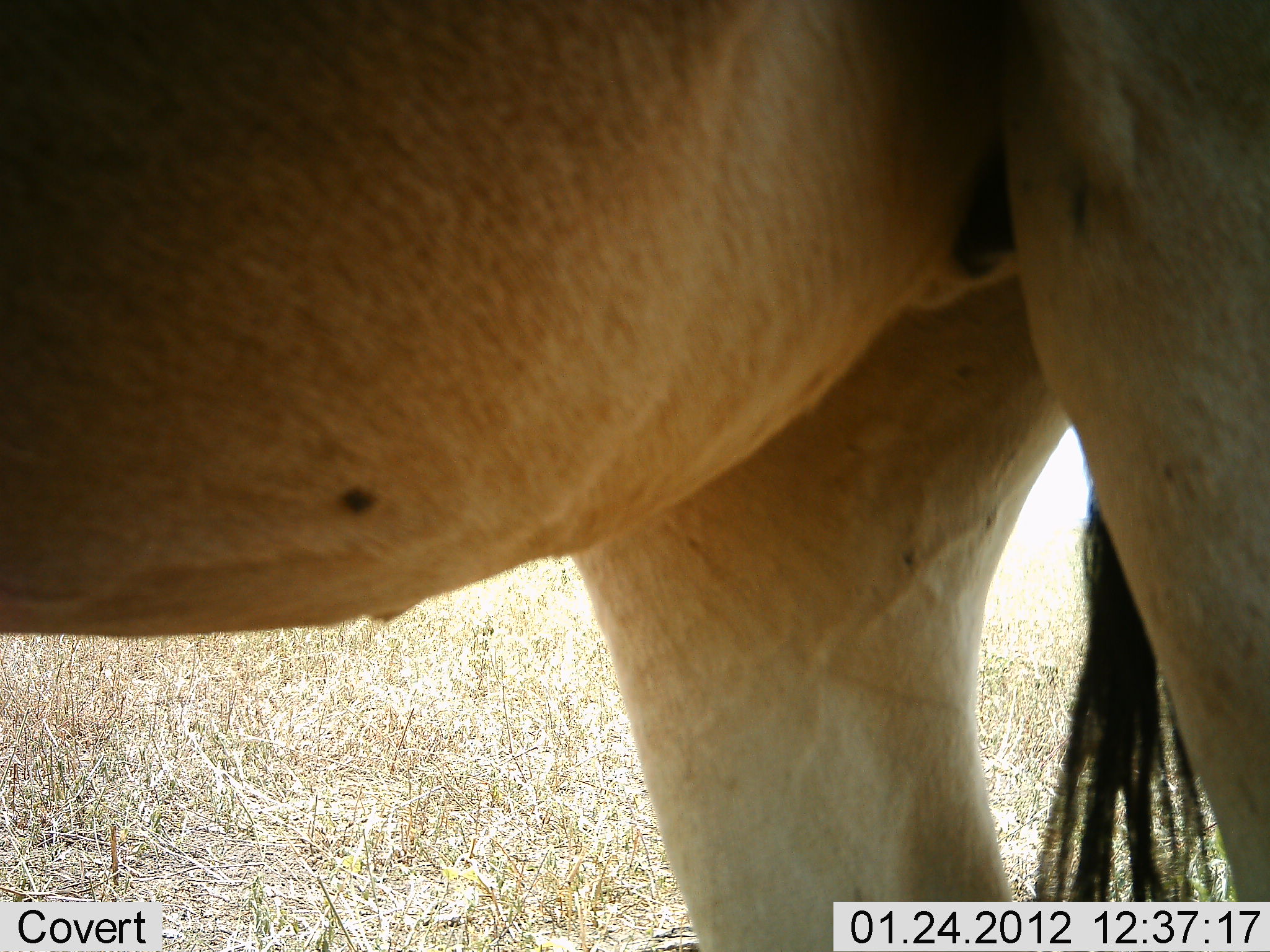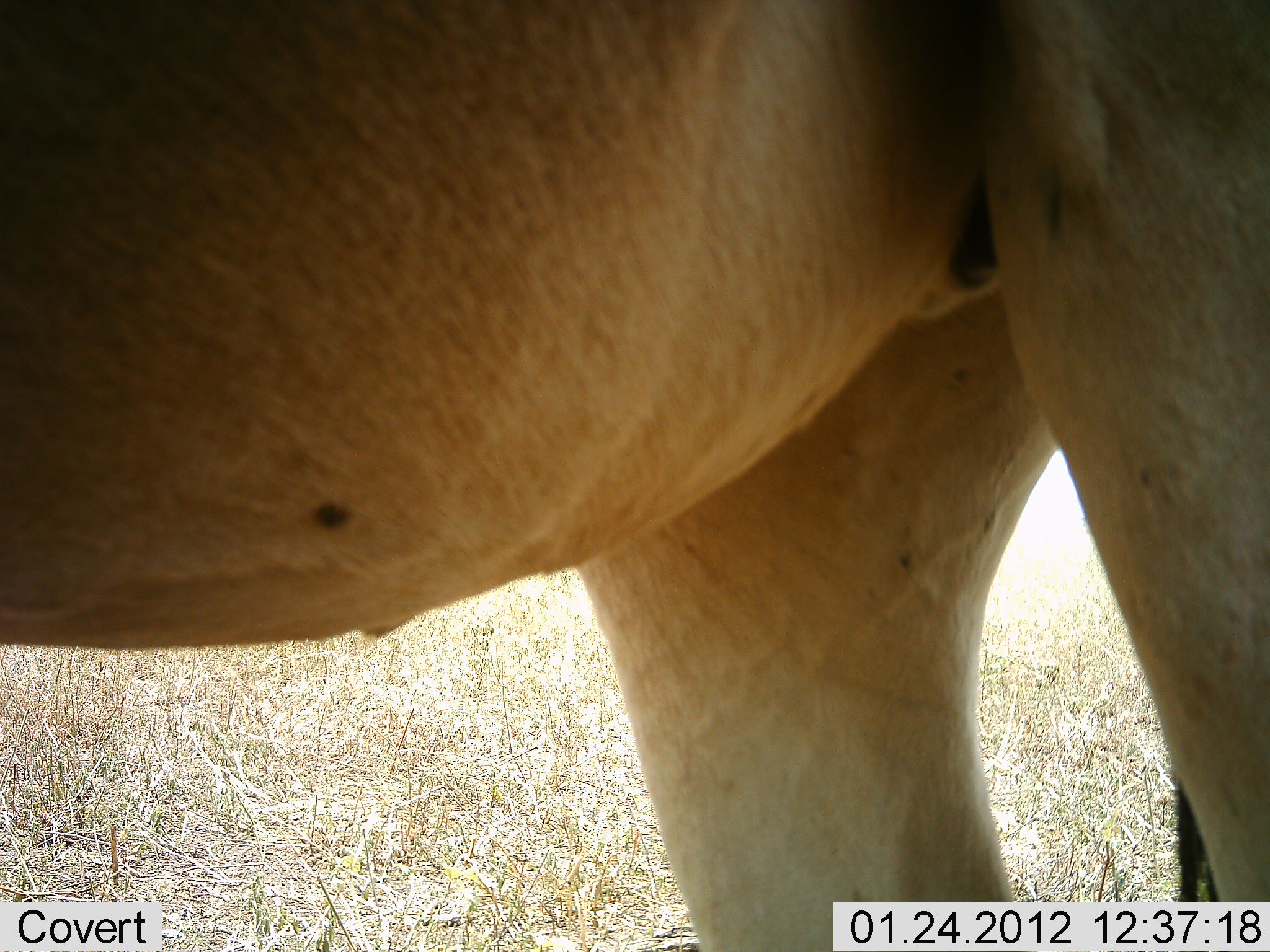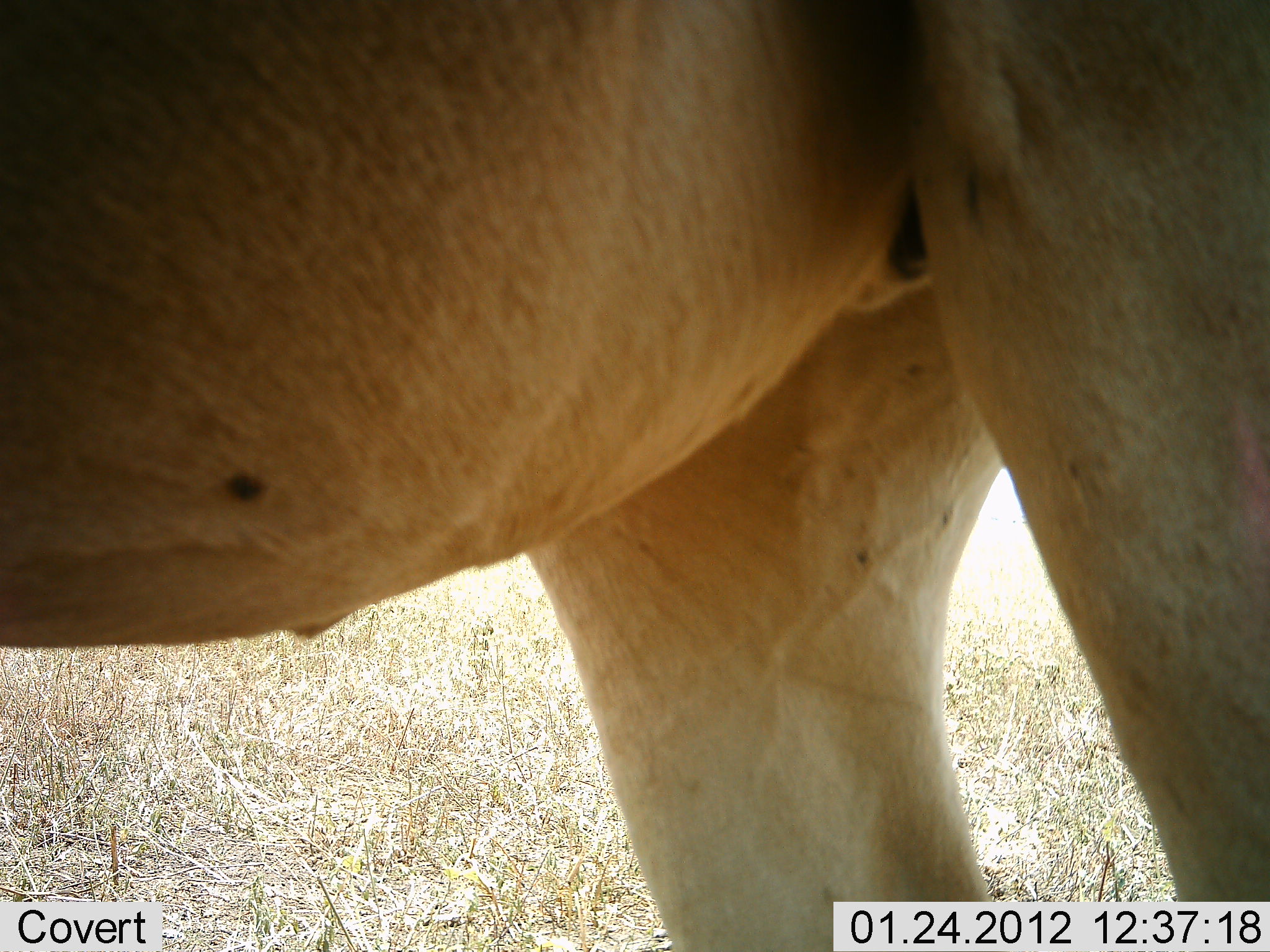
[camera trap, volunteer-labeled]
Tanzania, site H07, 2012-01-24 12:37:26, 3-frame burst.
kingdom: Animalia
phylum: Chordata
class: Mammalia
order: Artiodactyla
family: Bovidae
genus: Alcelaphus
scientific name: Alcelaphus buselaphus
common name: hartebeest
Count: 1.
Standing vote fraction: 100%.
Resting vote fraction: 0%.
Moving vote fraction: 0%.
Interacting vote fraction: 0%.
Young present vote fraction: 0%.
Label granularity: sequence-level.